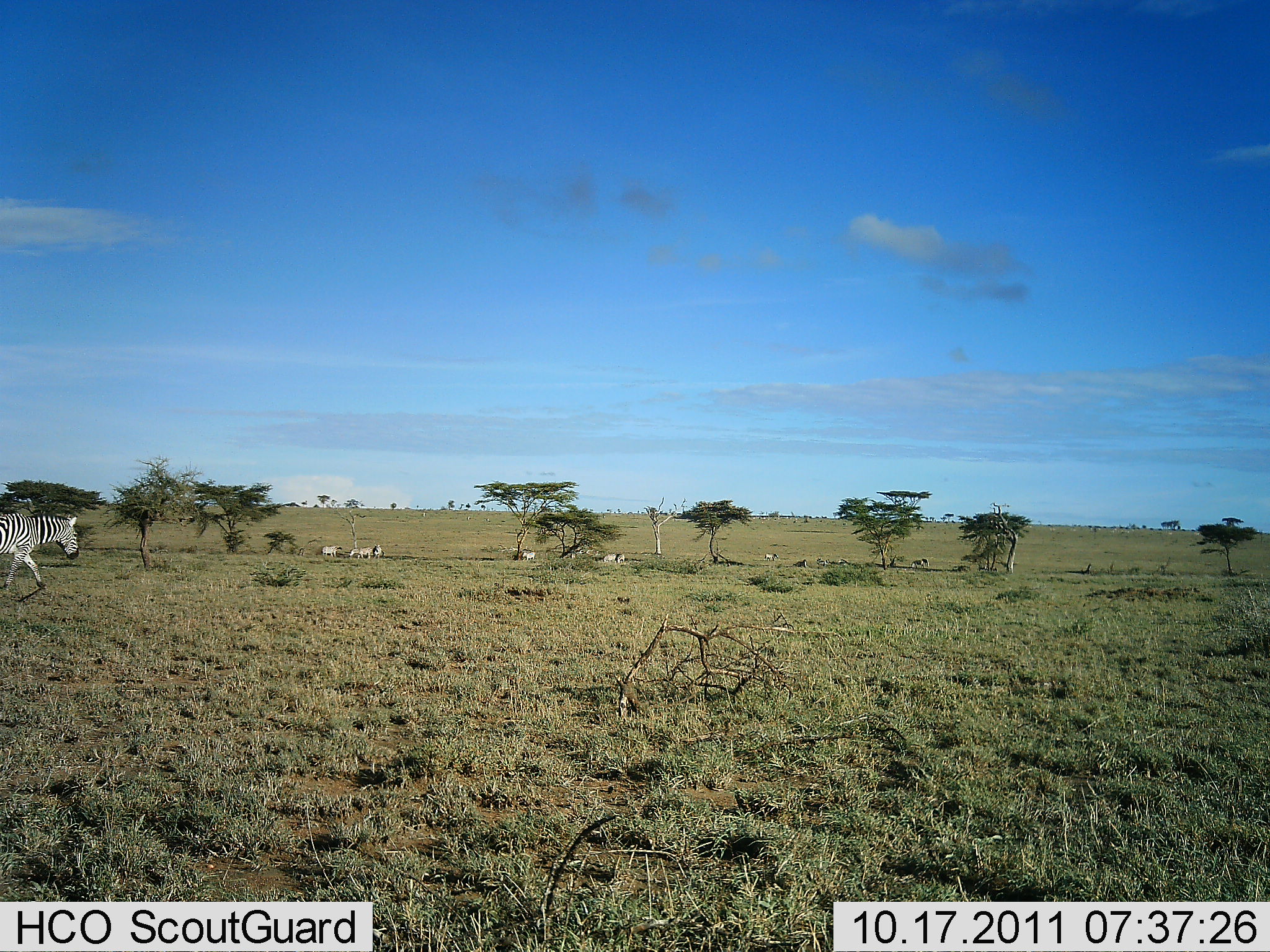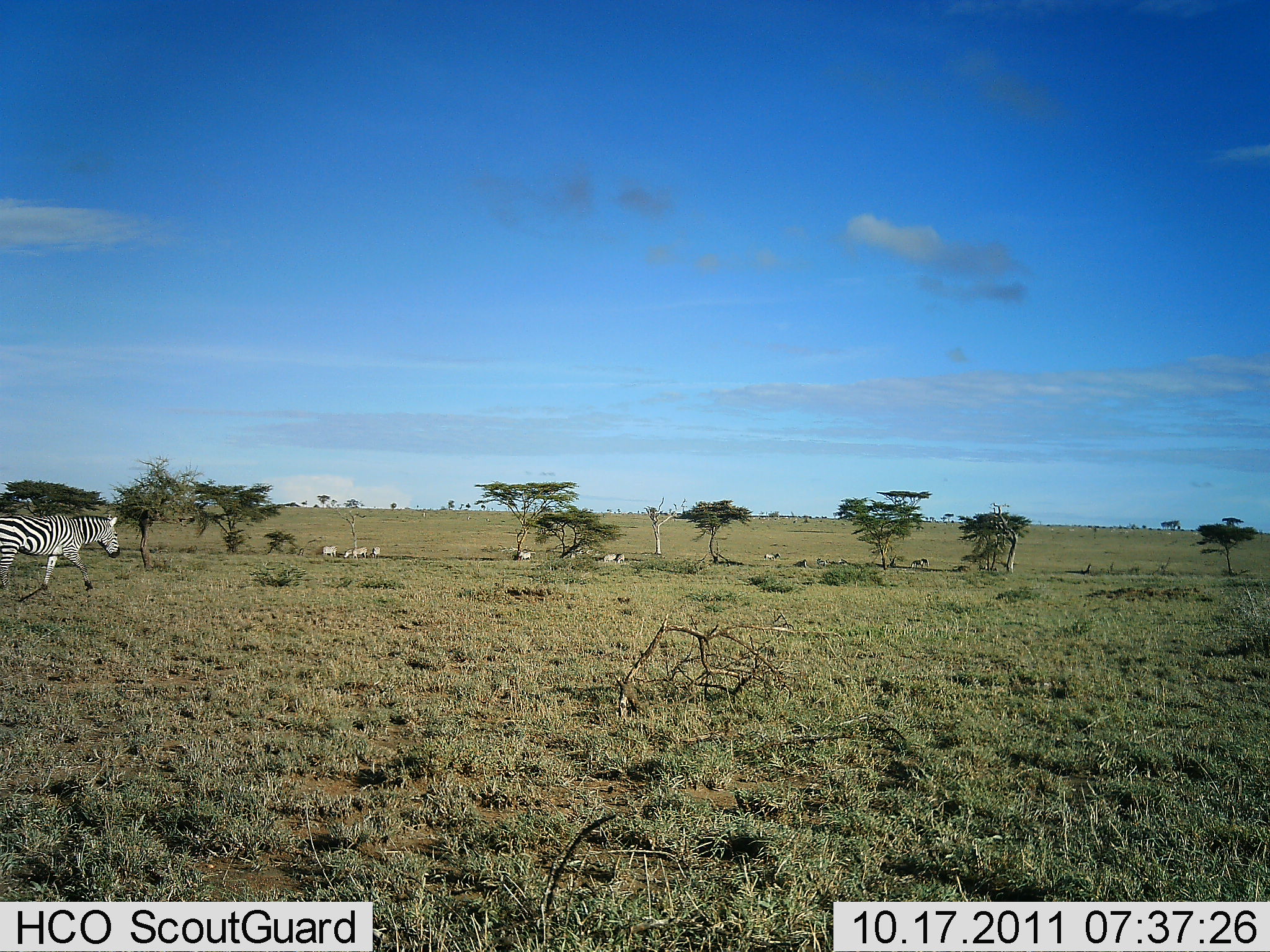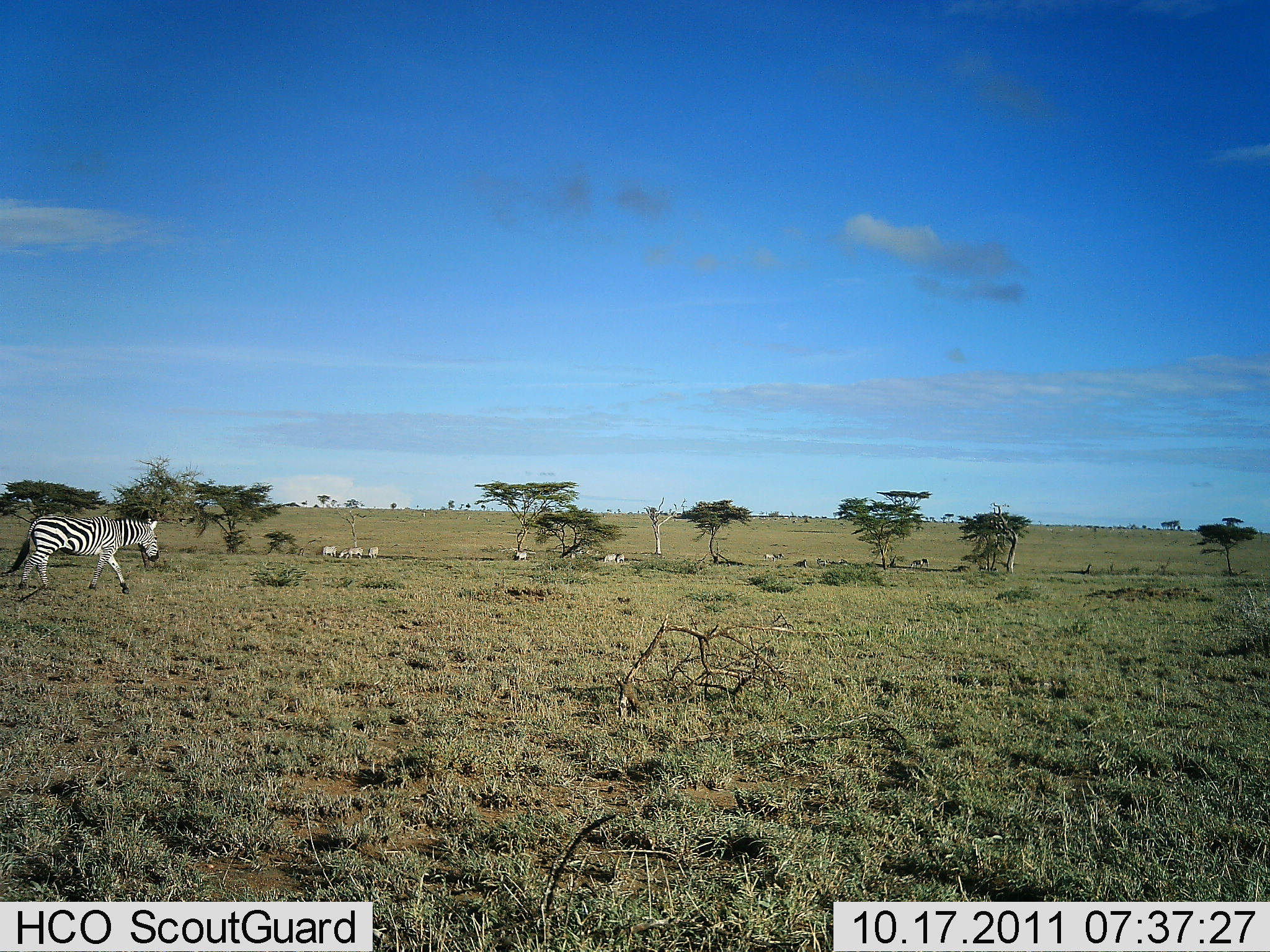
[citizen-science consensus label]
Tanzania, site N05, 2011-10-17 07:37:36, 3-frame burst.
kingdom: Animalia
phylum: Chordata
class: Mammalia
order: Perissodactyla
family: Equidae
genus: Equus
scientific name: Equus quagga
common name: plains zebra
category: zebra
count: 6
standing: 20%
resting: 20%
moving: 93%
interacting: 0%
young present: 0%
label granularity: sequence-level